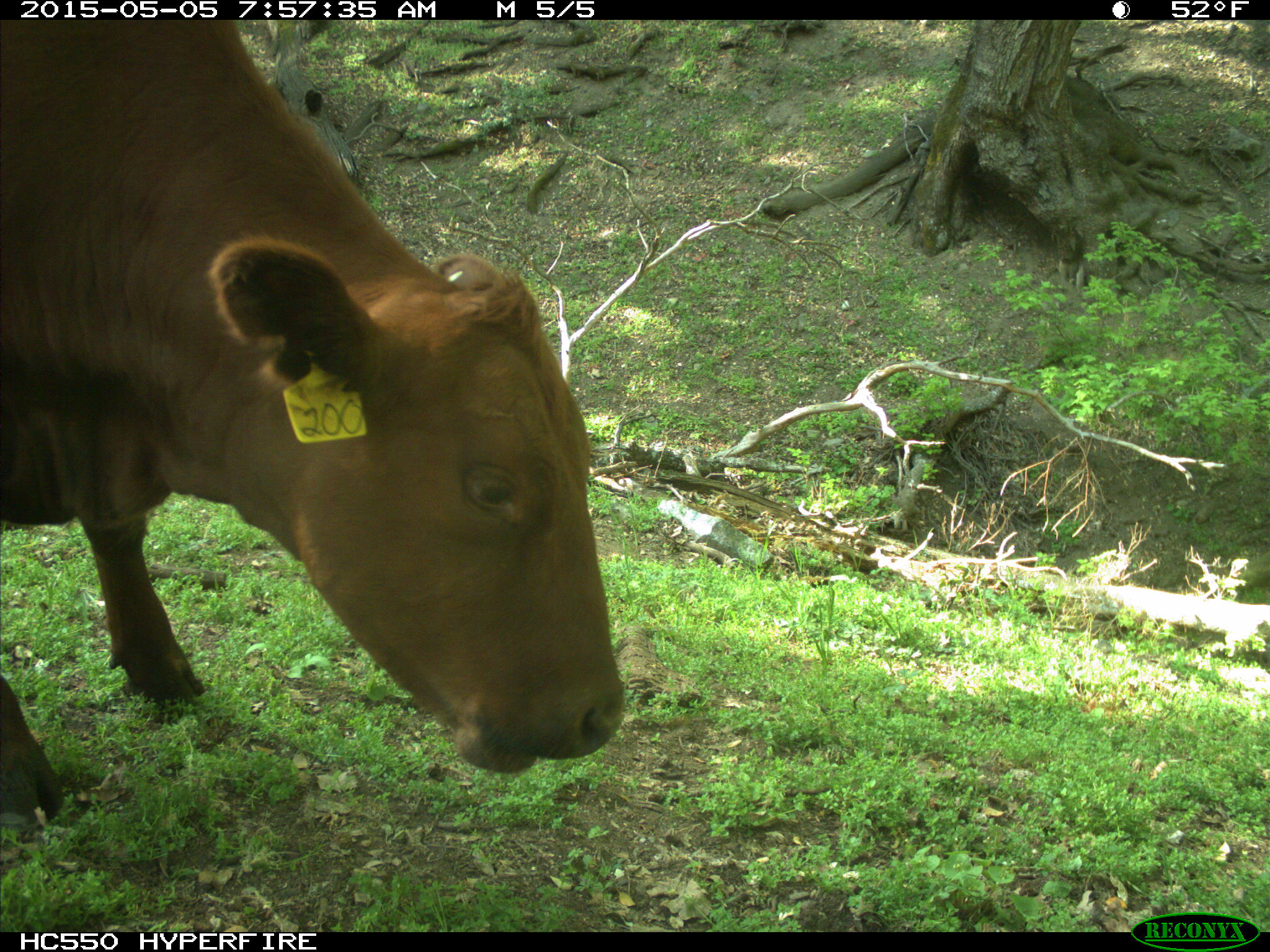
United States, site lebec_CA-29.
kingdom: Animalia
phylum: Chordata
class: Mammalia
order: Artiodactyla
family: Bovidae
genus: Bos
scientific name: Bos taurus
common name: domestic cow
Bos taurus (domestic cow).